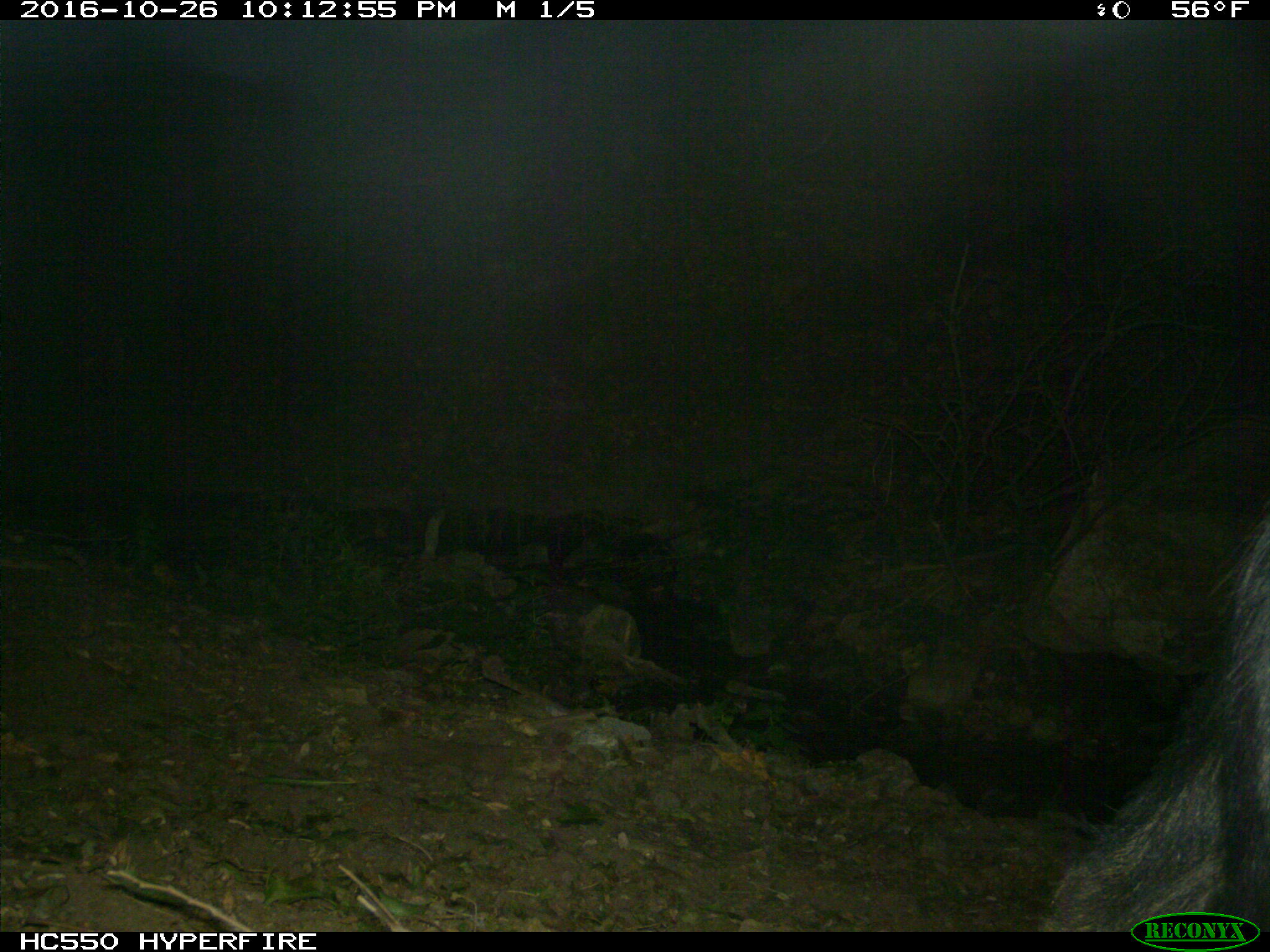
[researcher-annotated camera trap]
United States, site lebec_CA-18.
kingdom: Animalia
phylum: Chordata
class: Mammalia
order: Artiodactyla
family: Suidae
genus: Sus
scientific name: Sus scrofa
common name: wild boar